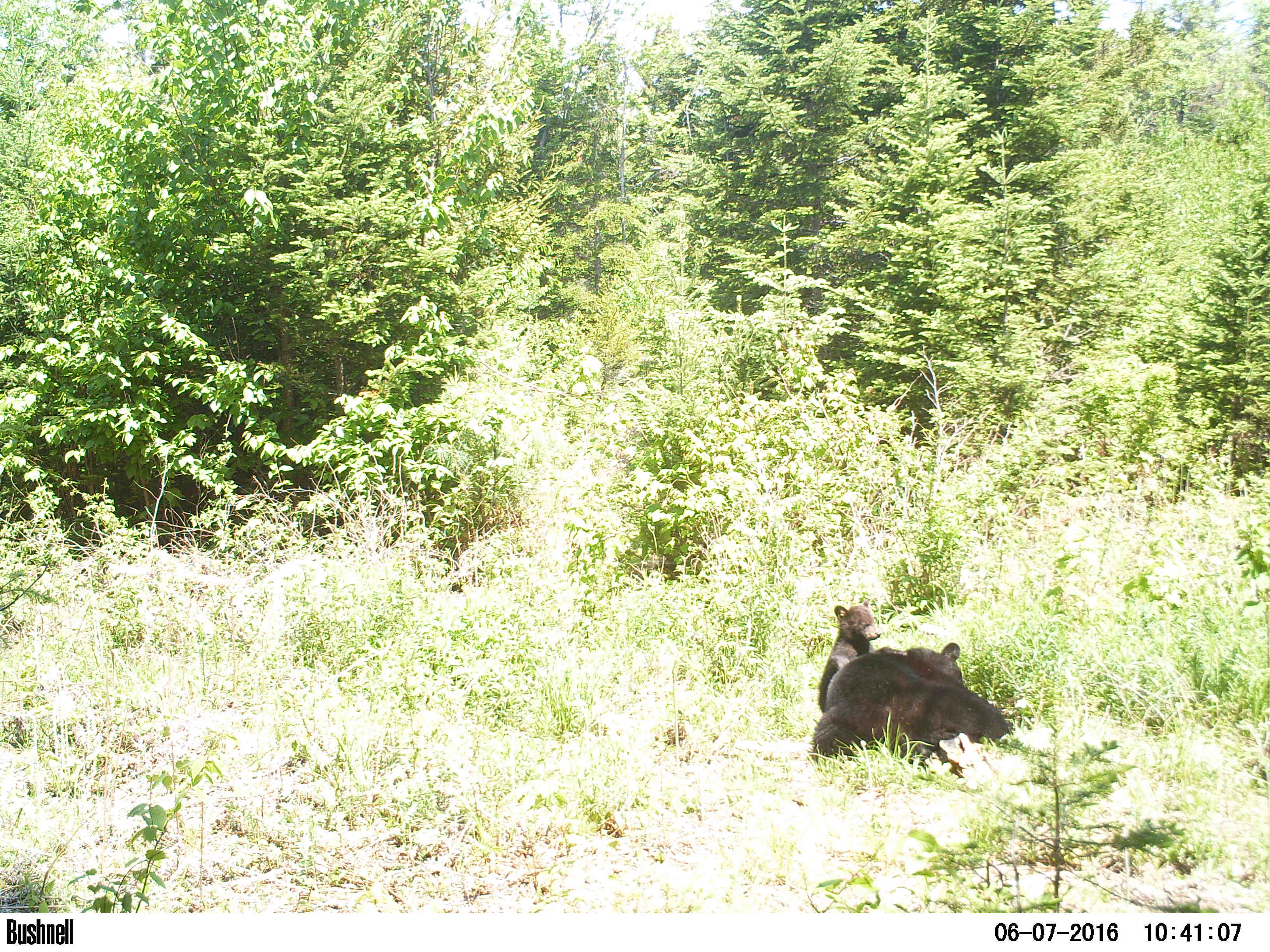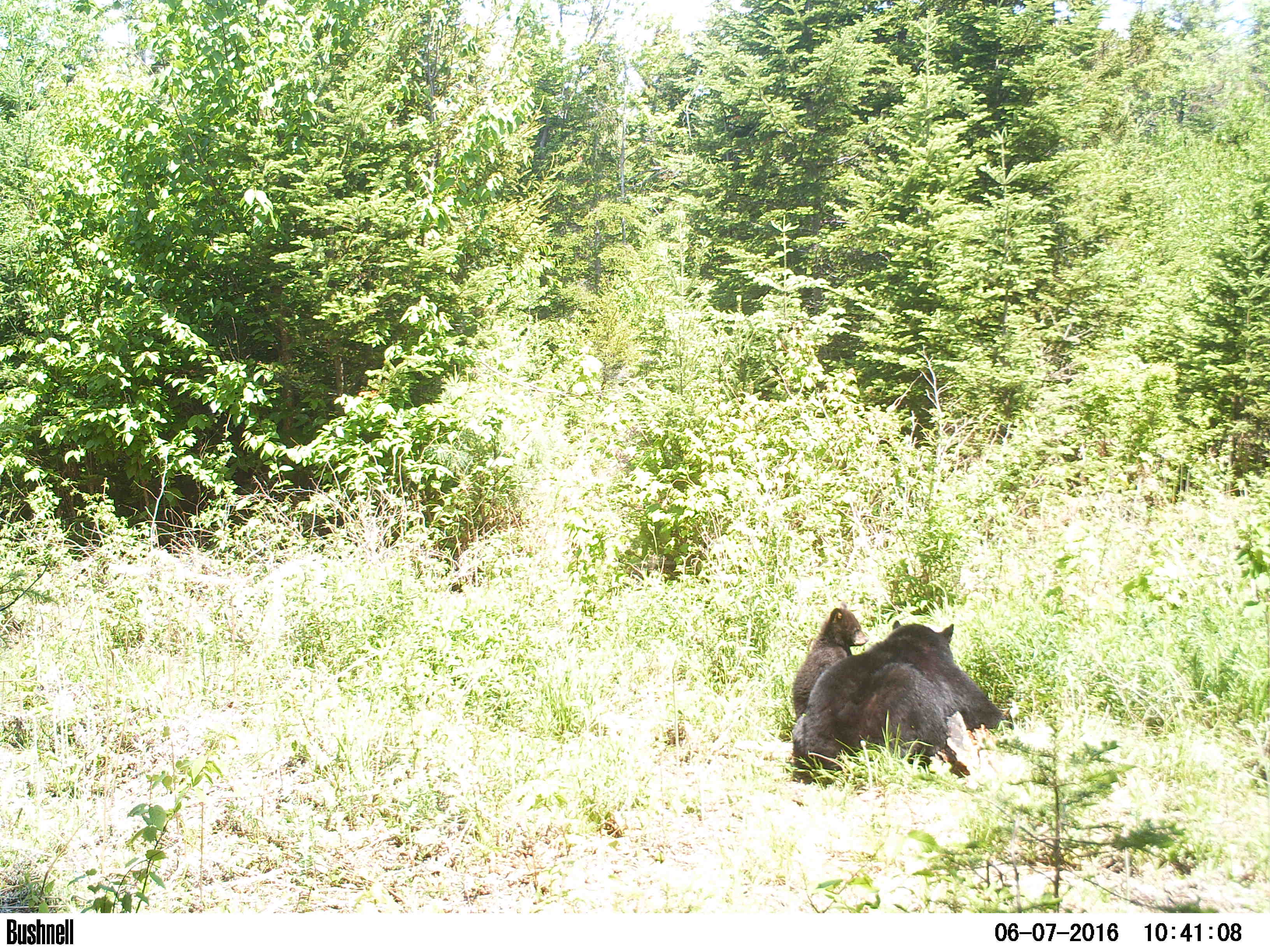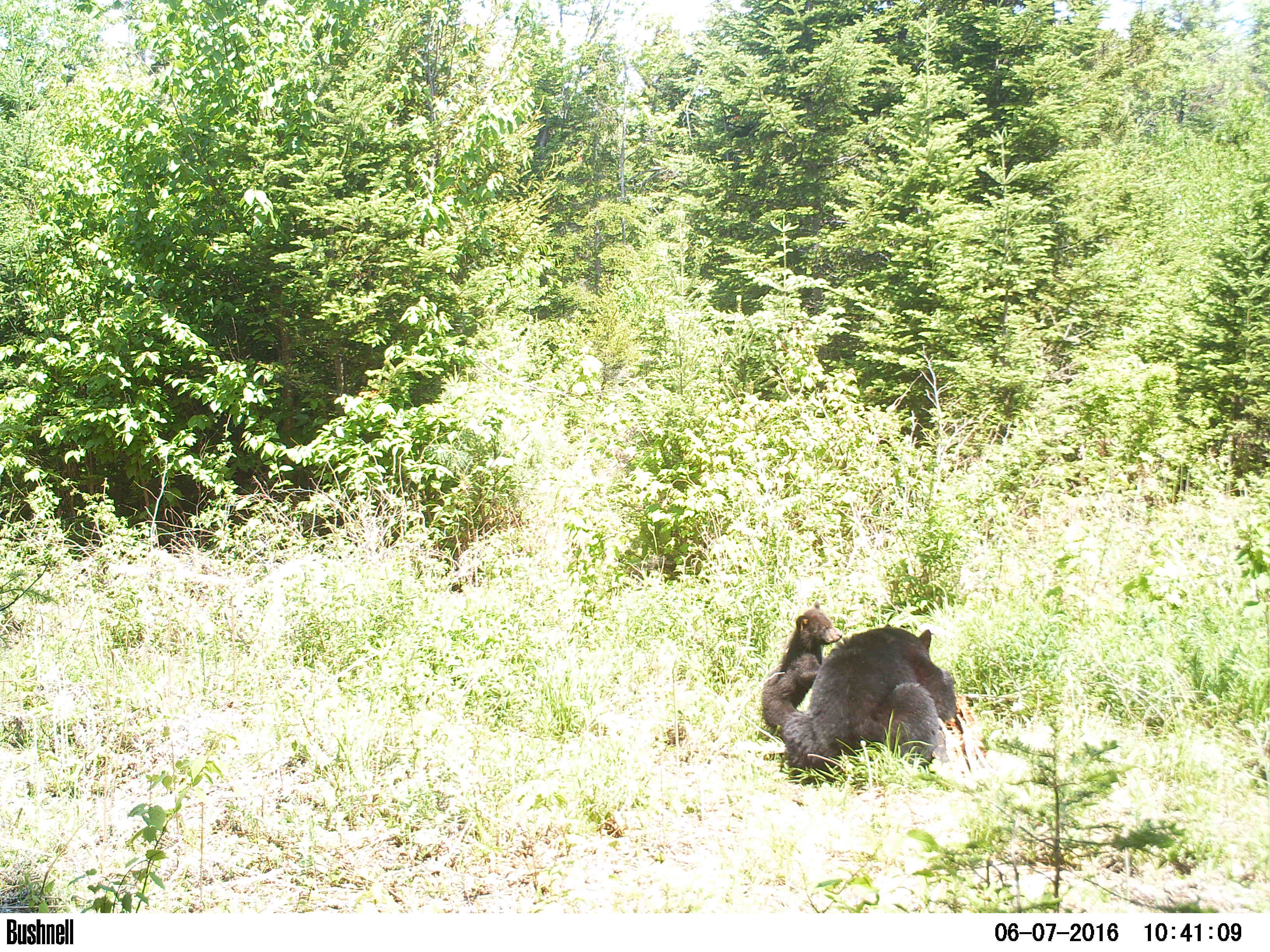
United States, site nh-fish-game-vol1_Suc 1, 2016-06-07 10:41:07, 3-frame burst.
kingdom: Animalia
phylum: Chordata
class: Mammalia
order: Carnivora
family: Ursidae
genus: Ursus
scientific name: Ursus americanus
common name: black bear